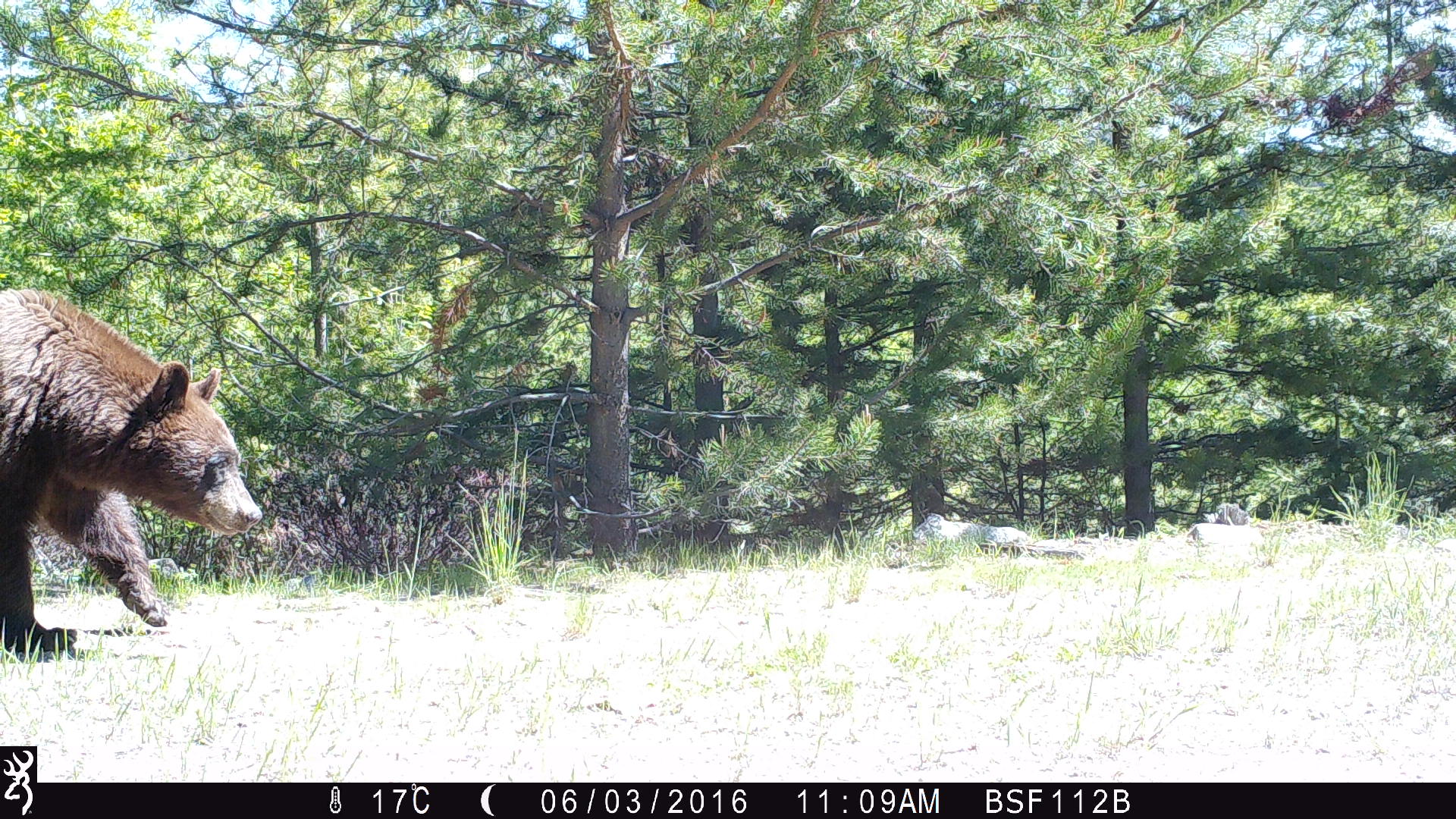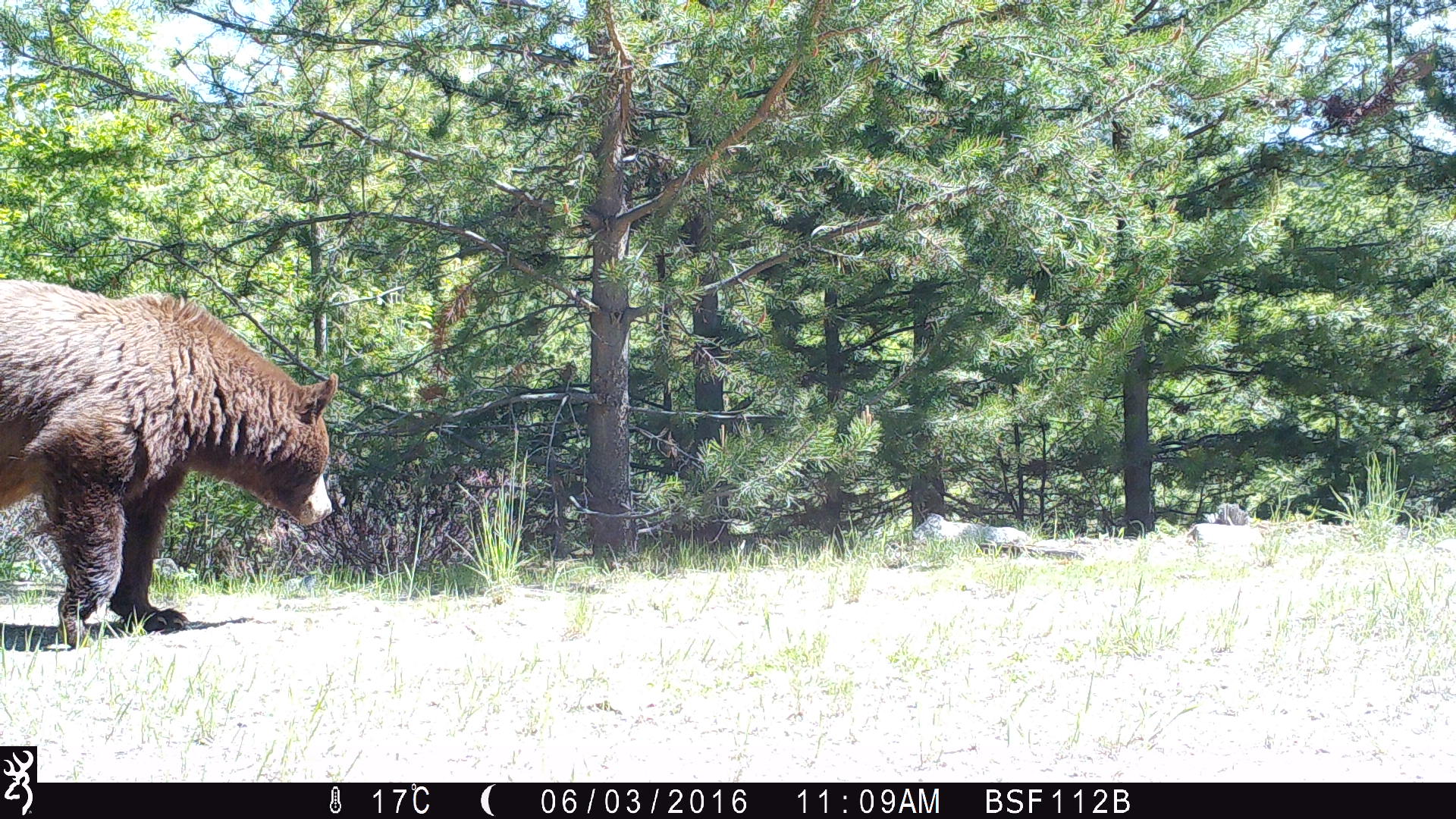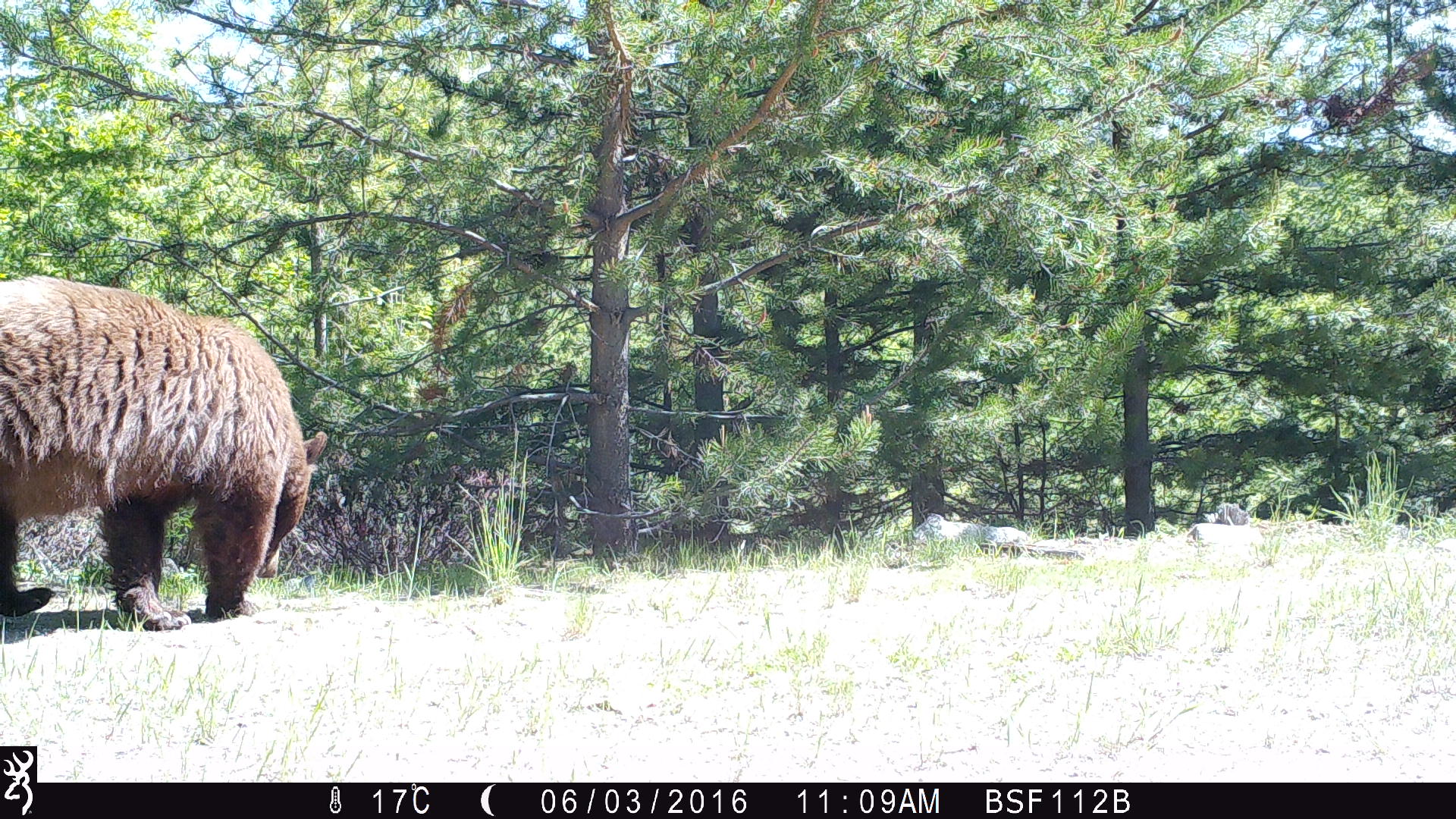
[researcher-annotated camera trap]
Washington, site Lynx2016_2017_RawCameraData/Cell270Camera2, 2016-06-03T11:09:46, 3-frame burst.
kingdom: Animalia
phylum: Chordata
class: Mammalia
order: Carnivora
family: Ursidae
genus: Ursus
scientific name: Ursus americanus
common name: american black bear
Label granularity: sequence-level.